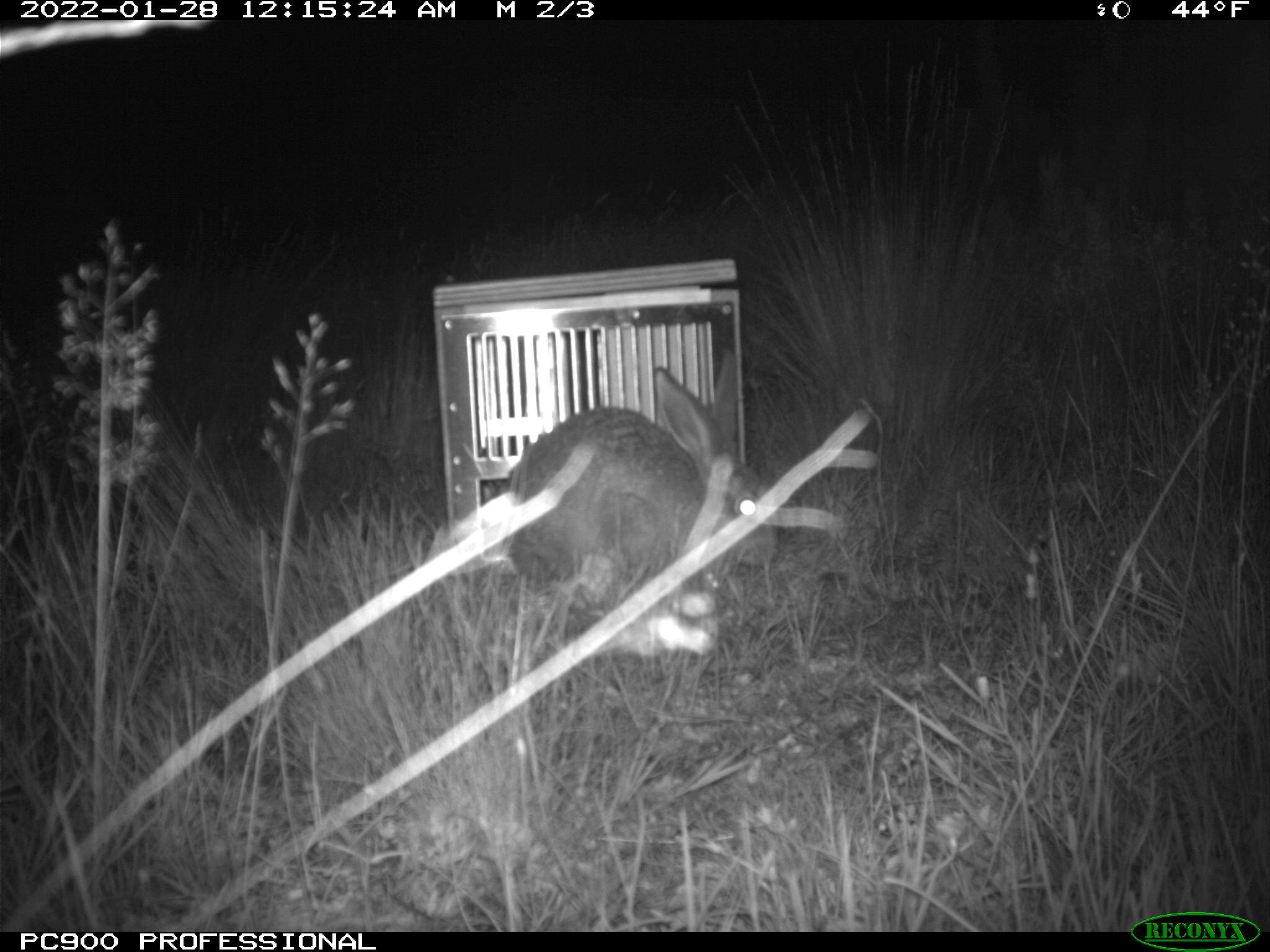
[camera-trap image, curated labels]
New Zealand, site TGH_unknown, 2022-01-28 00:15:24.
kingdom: Animalia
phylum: Chordata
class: Mammalia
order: Lagomorpha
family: Leporidae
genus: Lepus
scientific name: Lepus europaeus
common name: brown hare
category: hare